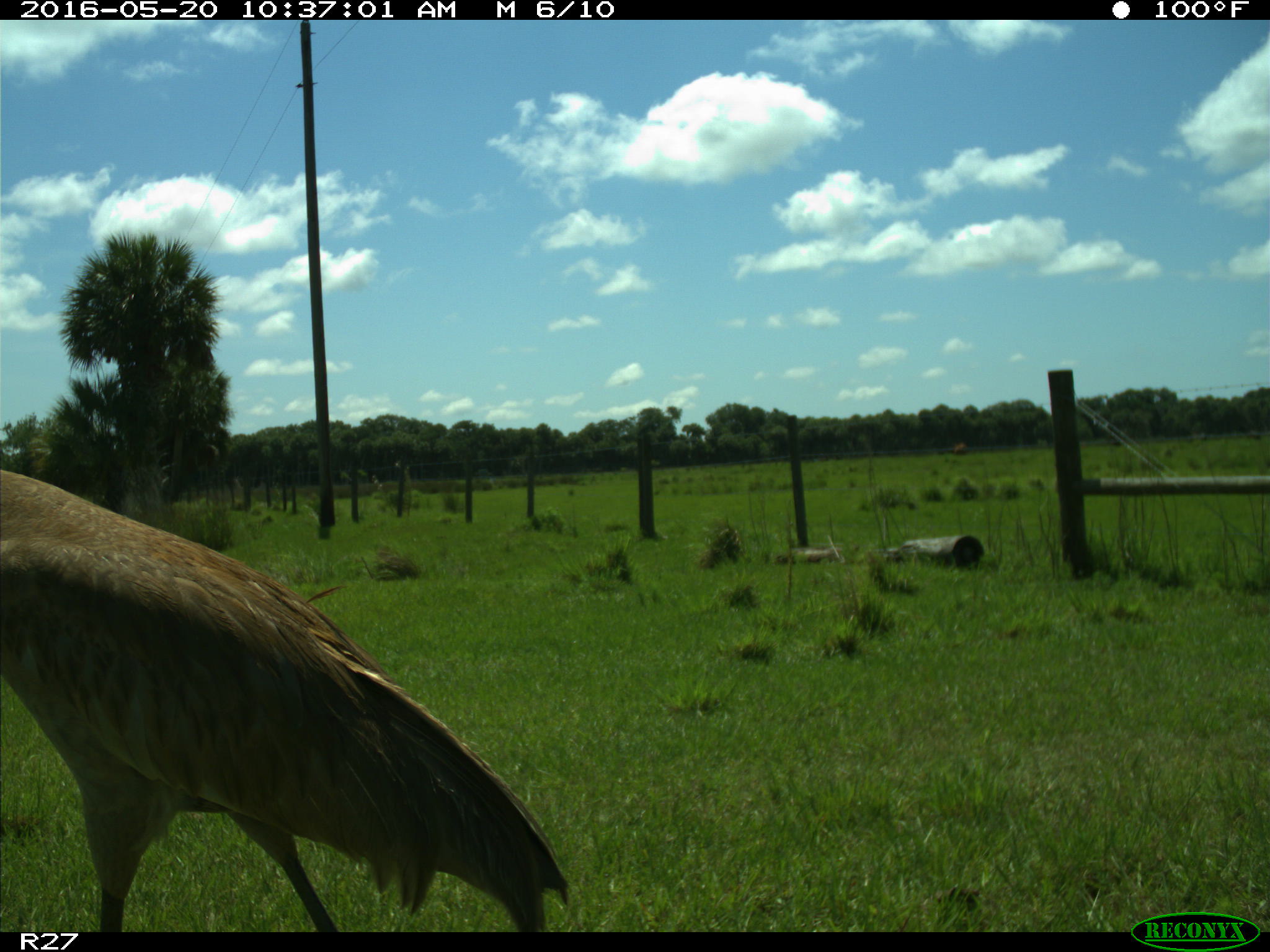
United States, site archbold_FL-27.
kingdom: Animalia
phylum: Chordata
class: Aves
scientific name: Aves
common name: birds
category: unidentified bird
Unidentified bird (birds) (Aves).